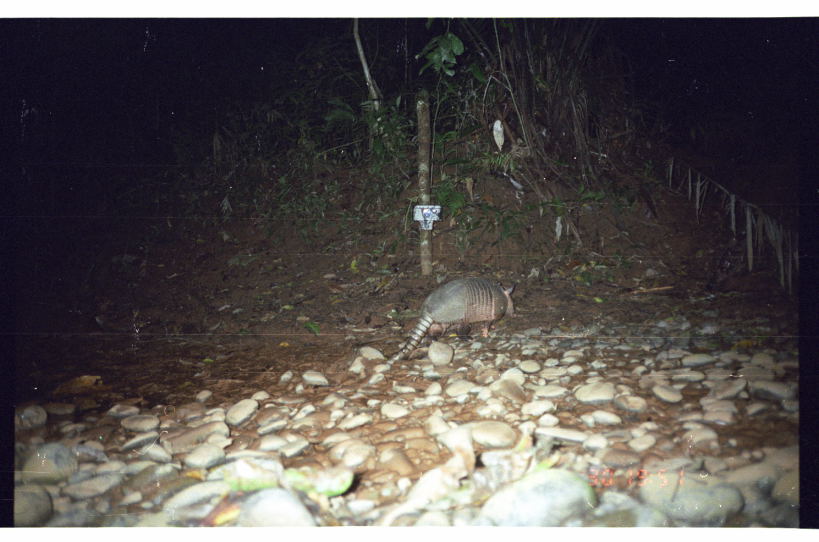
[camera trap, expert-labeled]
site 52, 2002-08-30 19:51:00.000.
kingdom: Animalia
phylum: Chordata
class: Mammalia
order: Cingulata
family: Dasypodidae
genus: Dasypus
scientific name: Dasypus novemcinctus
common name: nine-banded armadillo